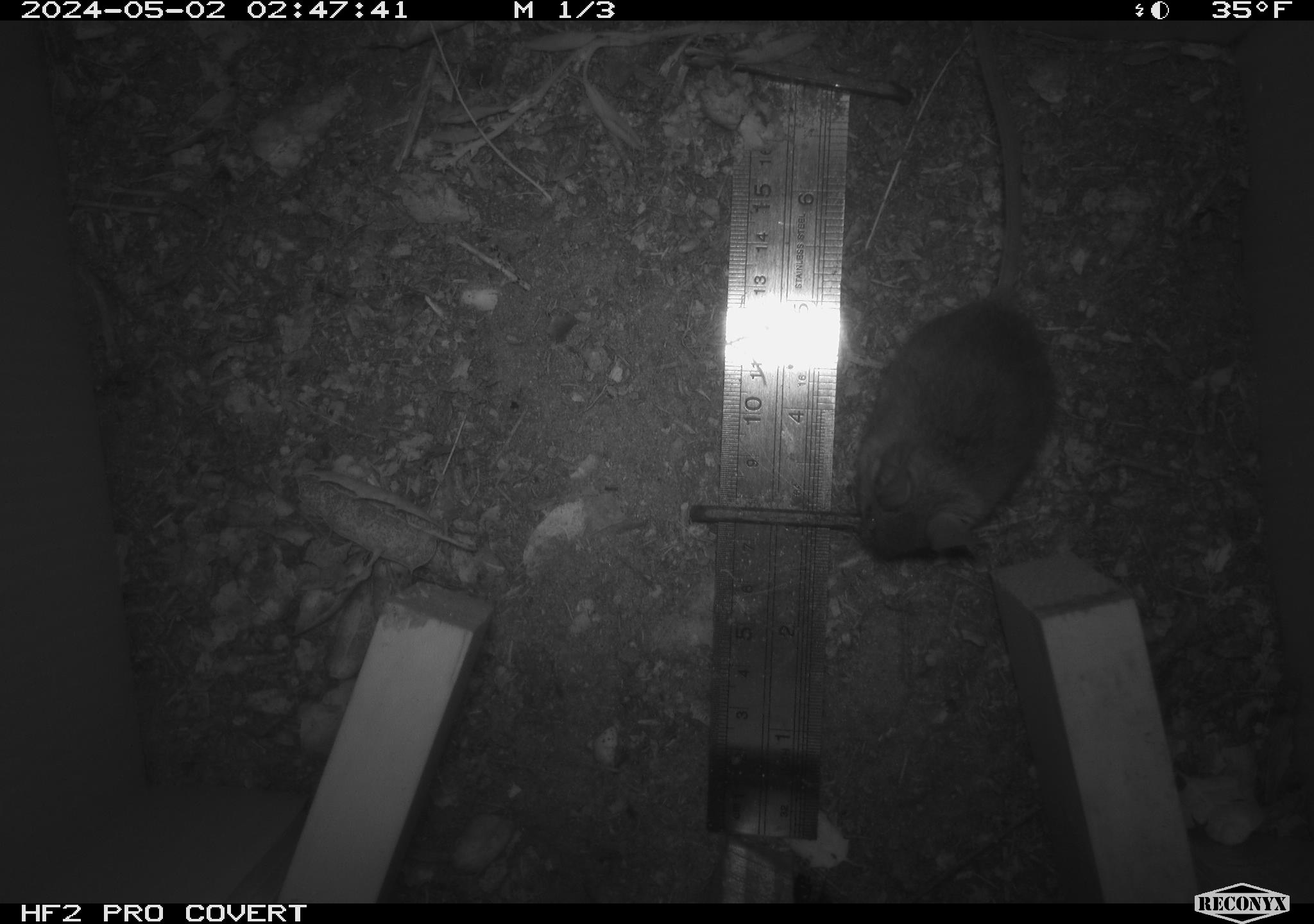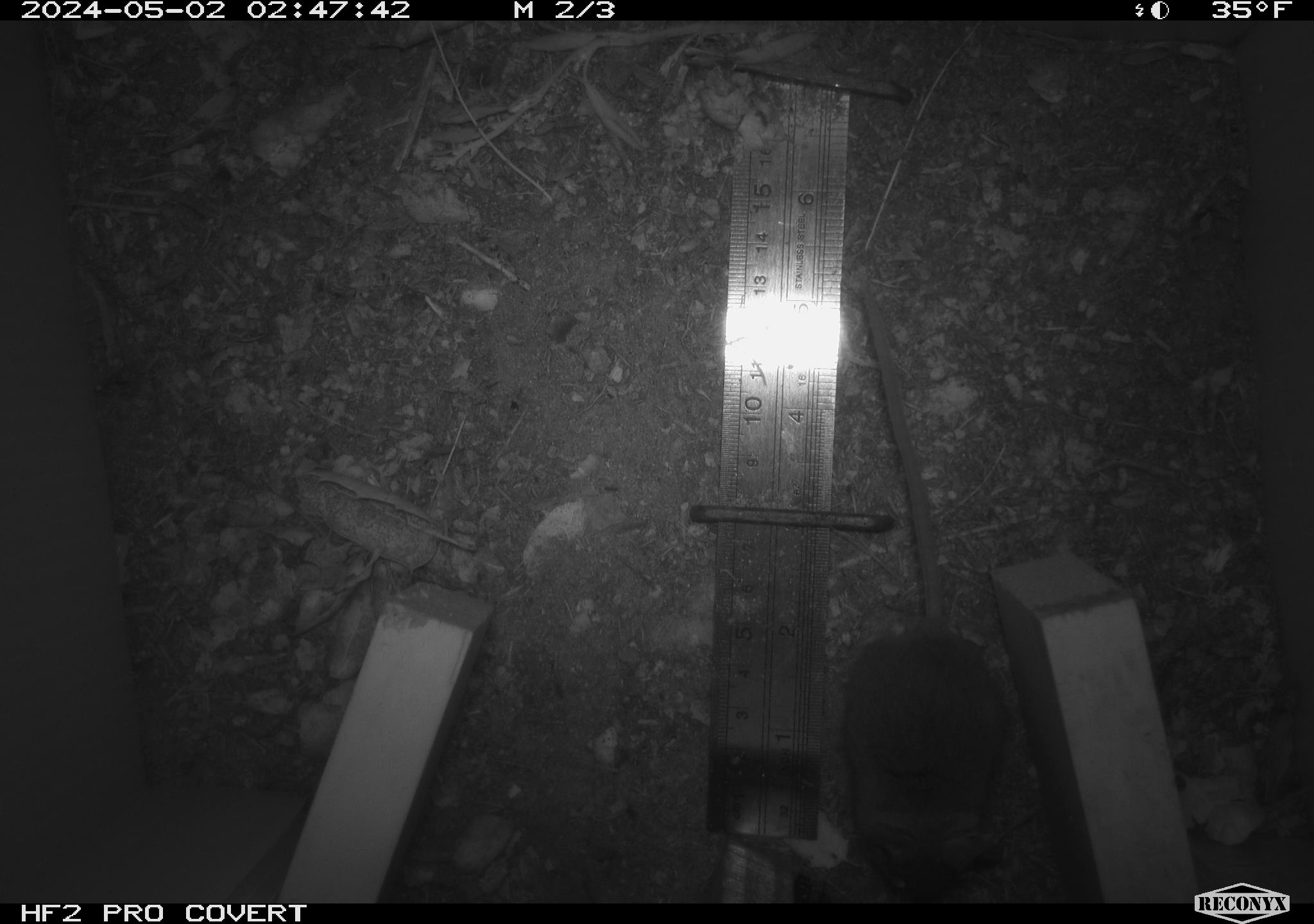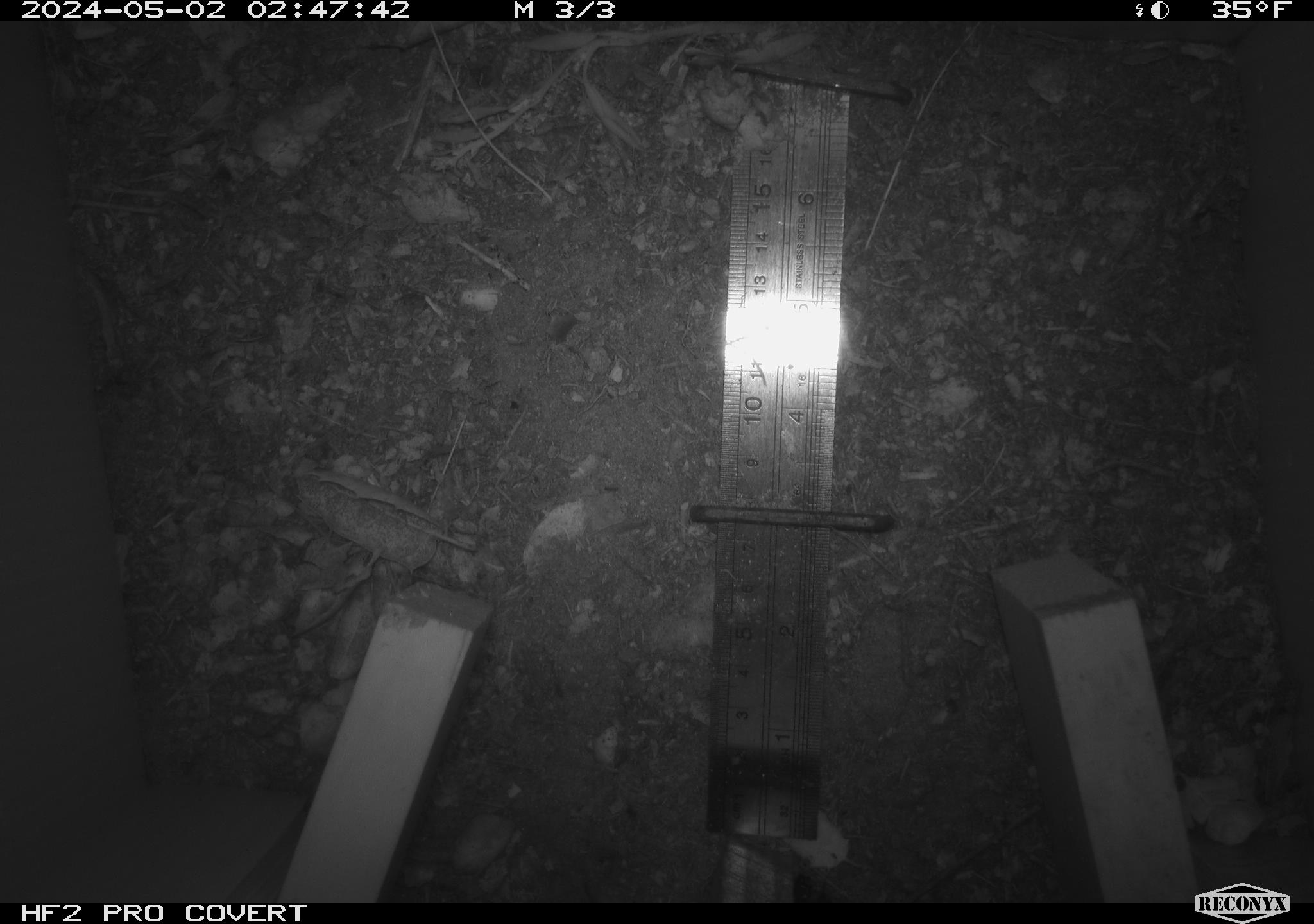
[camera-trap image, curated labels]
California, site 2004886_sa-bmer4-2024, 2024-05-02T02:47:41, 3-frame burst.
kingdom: Animalia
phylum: Chordata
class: Mammalia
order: Rodentia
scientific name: Rodentia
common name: mouse species